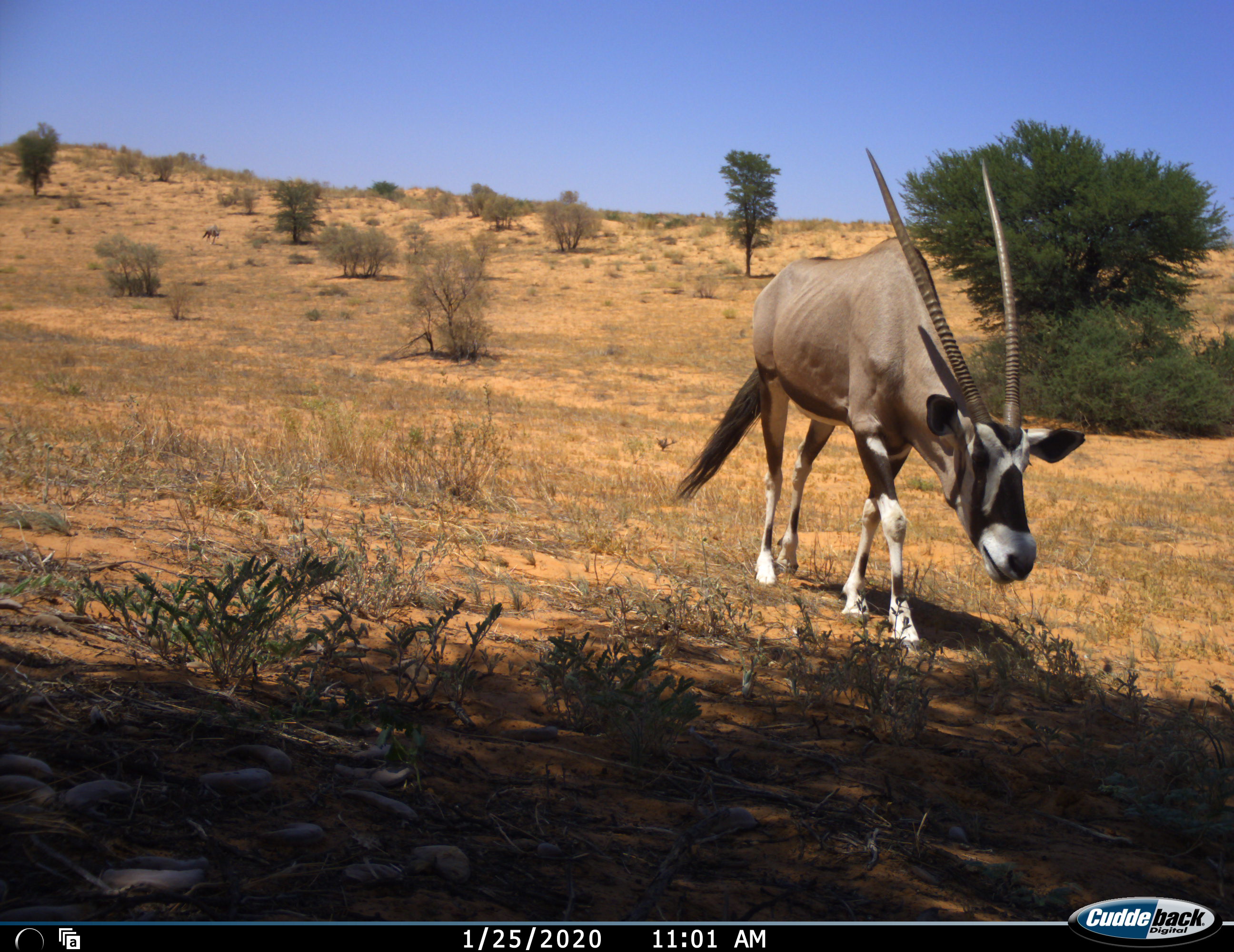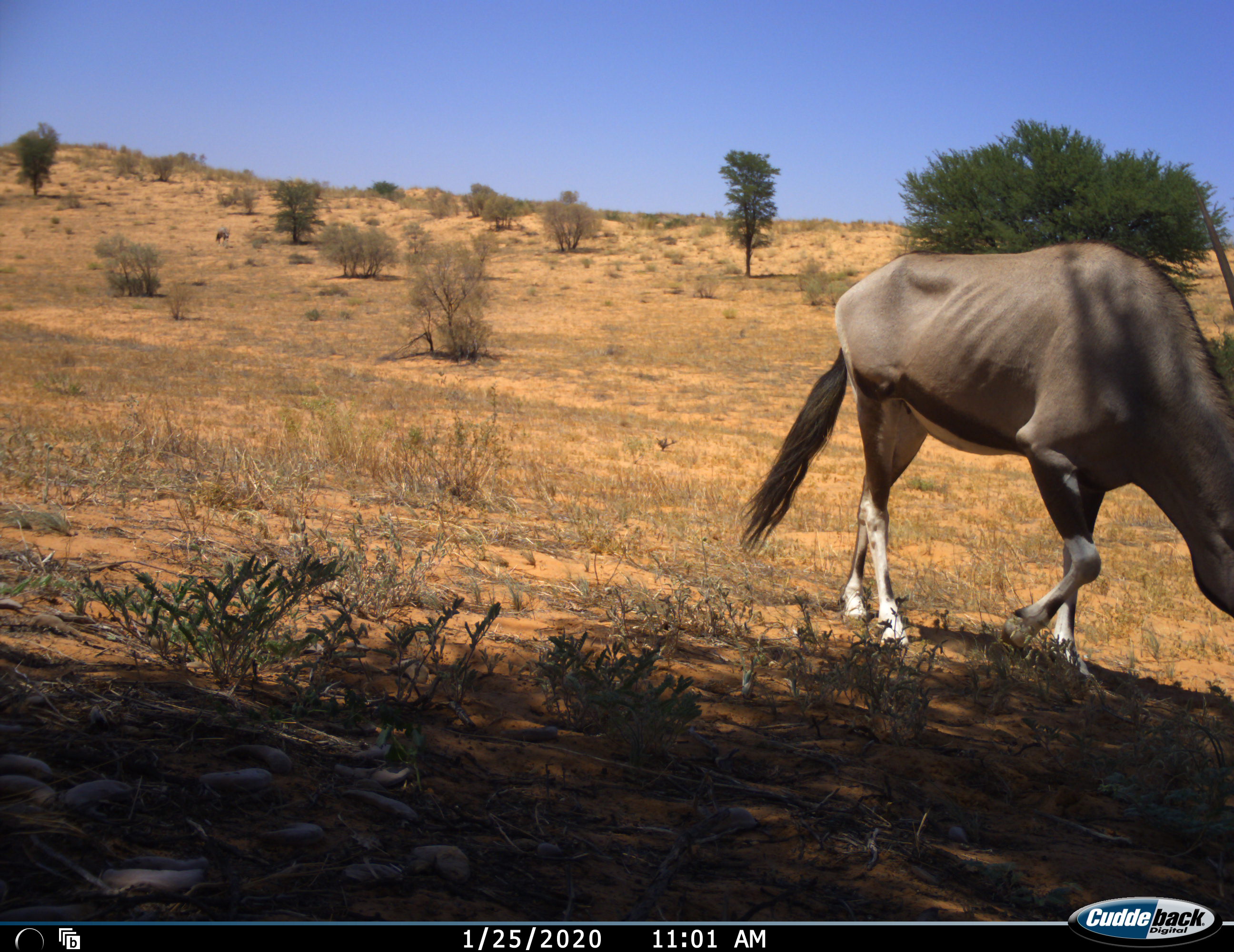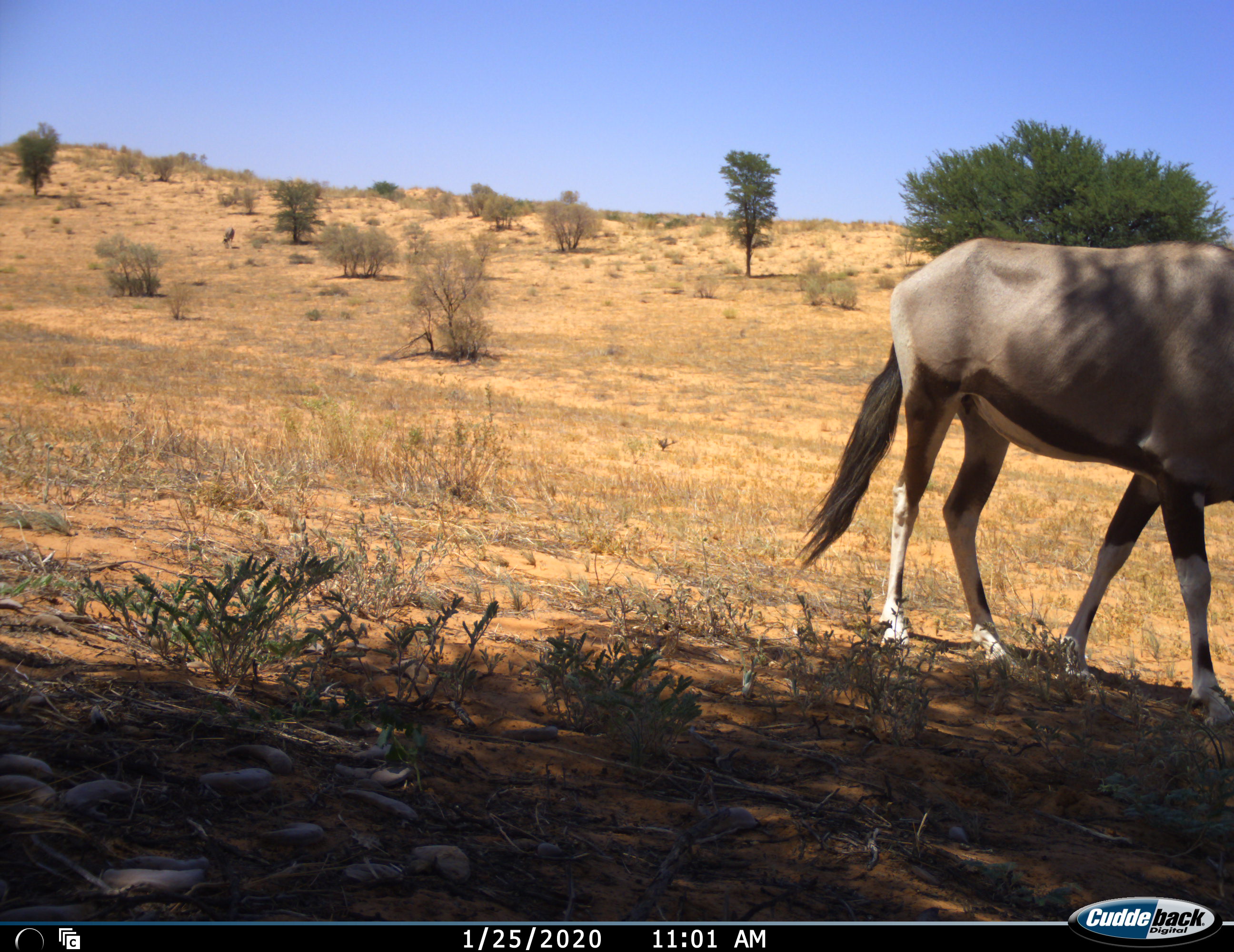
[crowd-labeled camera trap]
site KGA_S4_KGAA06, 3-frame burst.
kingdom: Animalia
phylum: Chordata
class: Mammalia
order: Artiodactyla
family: Bovidae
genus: Oryx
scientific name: Oryx gazella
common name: gemsbok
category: oryx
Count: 2.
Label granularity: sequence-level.